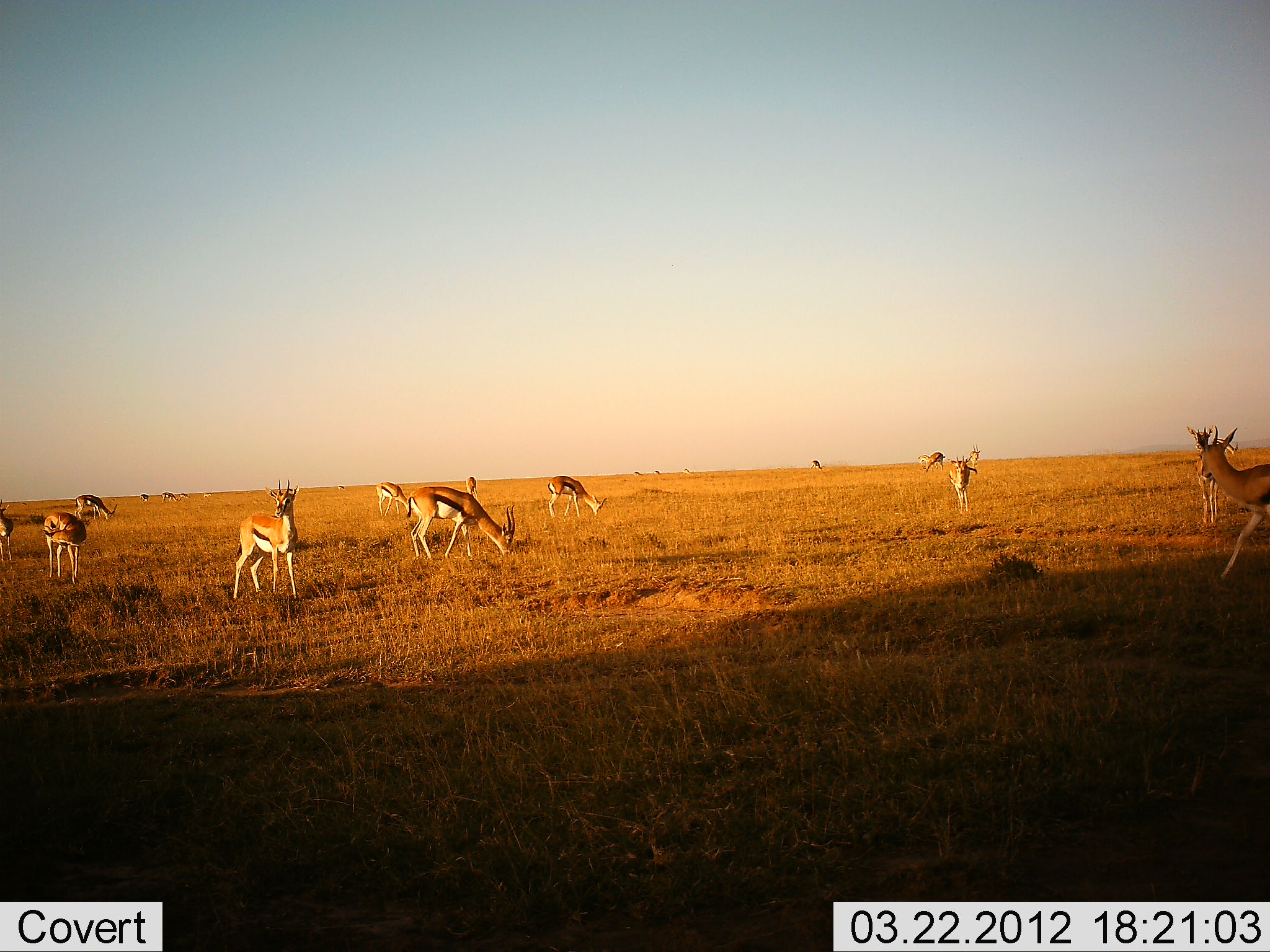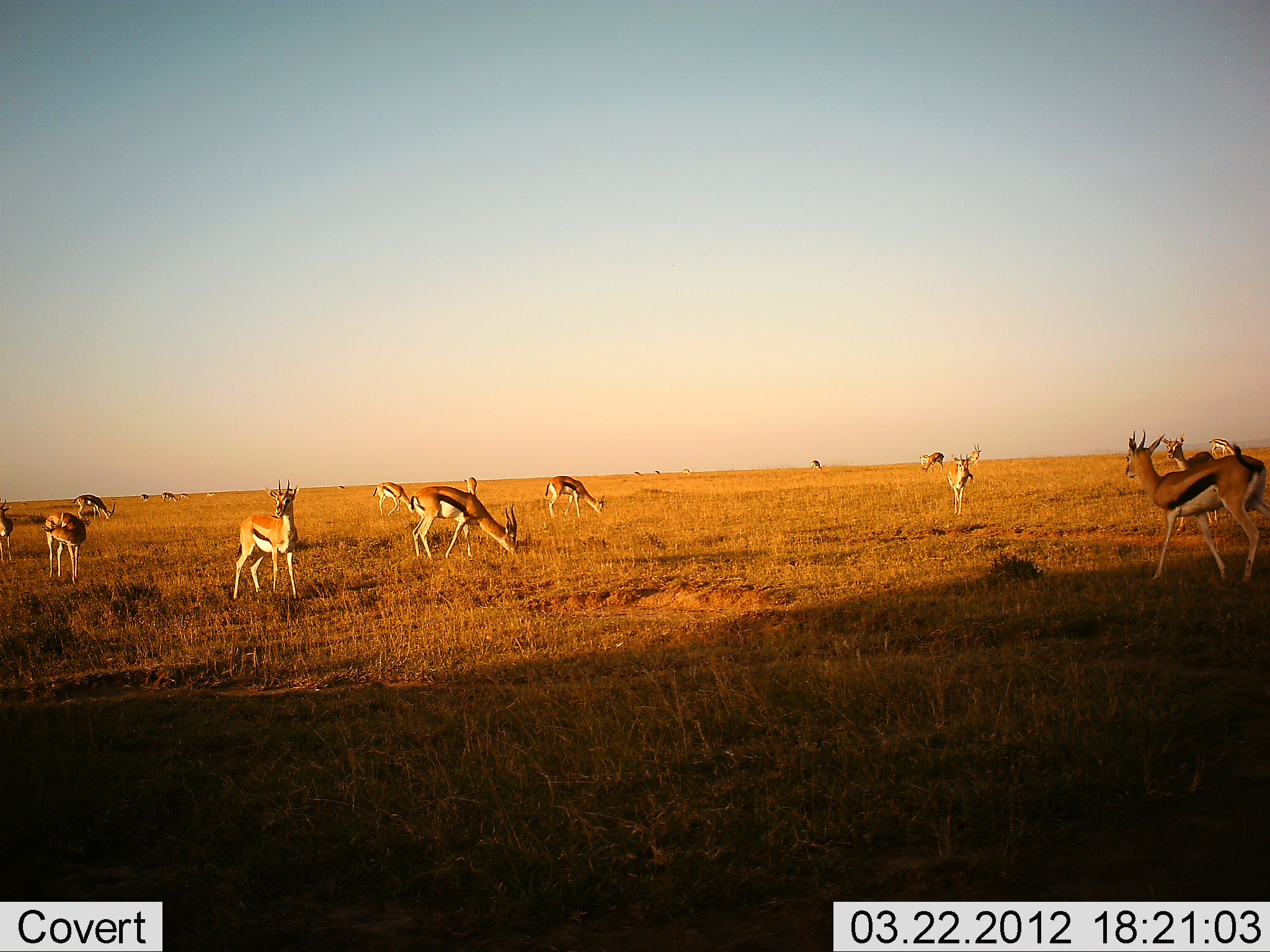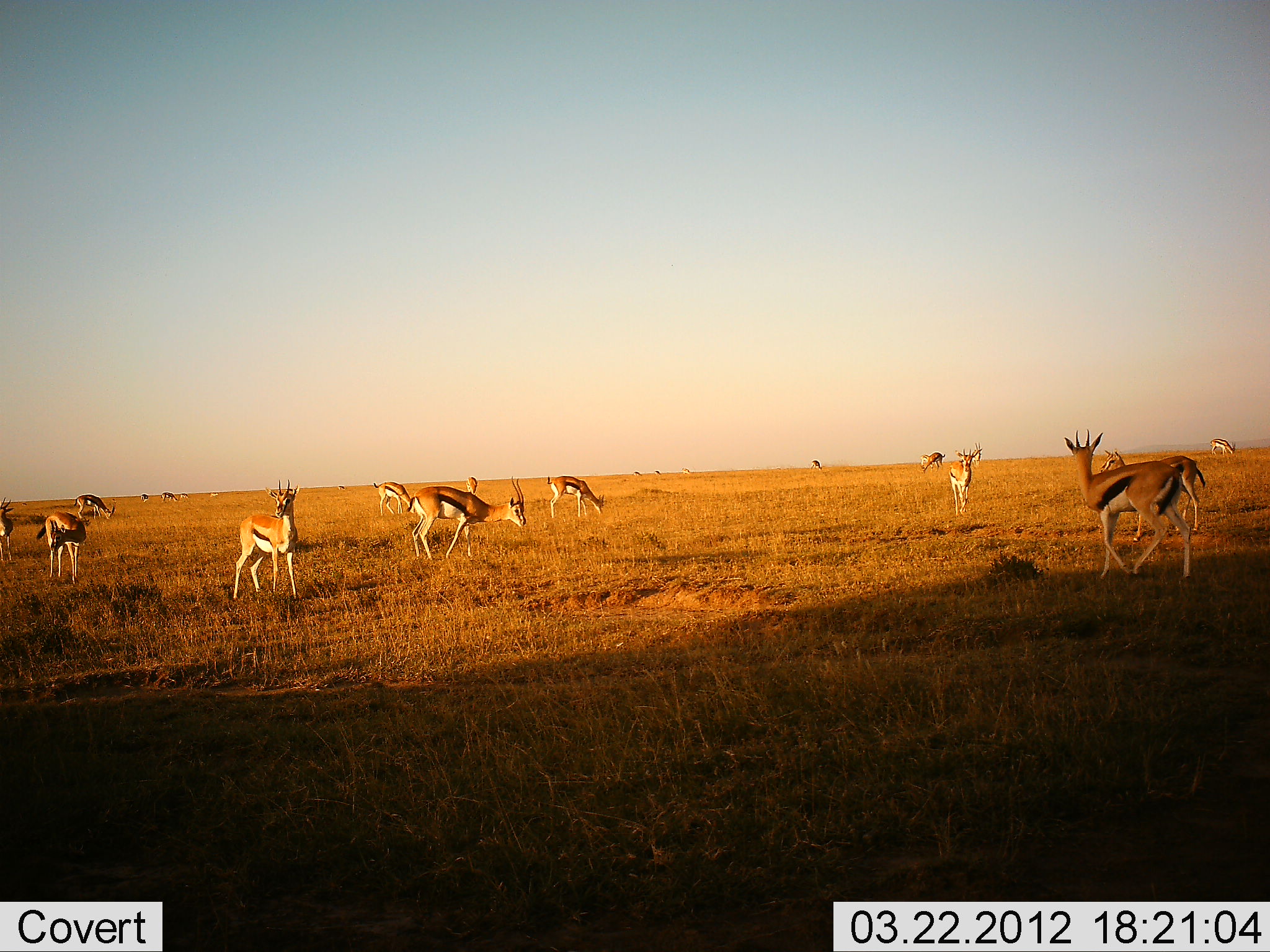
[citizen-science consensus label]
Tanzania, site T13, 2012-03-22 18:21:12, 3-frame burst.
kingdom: Animalia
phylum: Chordata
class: Mammalia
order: Artiodactyla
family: Bovidae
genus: Eudorcas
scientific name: Eudorcas thomsonii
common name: thomson's gazelle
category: gazellethomsons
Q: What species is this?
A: Gazellethomsons (thomson's gazelle) (Eudorcas thomsonii).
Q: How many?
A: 11-50.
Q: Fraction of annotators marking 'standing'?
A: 82%.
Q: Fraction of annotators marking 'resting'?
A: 5%.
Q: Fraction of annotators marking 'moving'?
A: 73%.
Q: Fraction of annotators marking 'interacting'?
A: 5%.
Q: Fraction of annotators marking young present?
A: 0%.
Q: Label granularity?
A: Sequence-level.